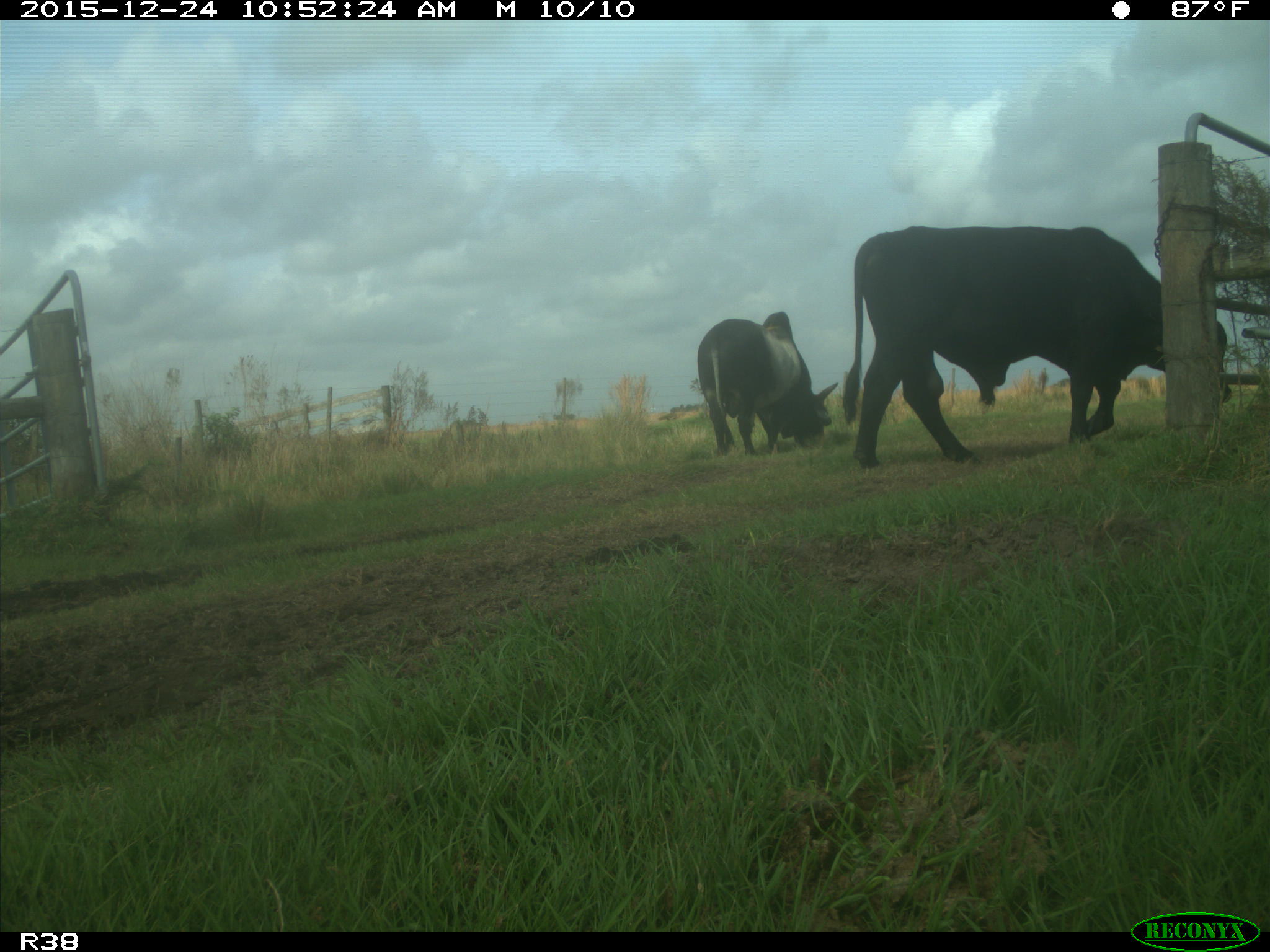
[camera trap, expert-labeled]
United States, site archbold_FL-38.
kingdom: Animalia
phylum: Chordata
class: Mammalia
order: Artiodactyla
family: Bovidae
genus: Bos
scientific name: Bos taurus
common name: domestic cow